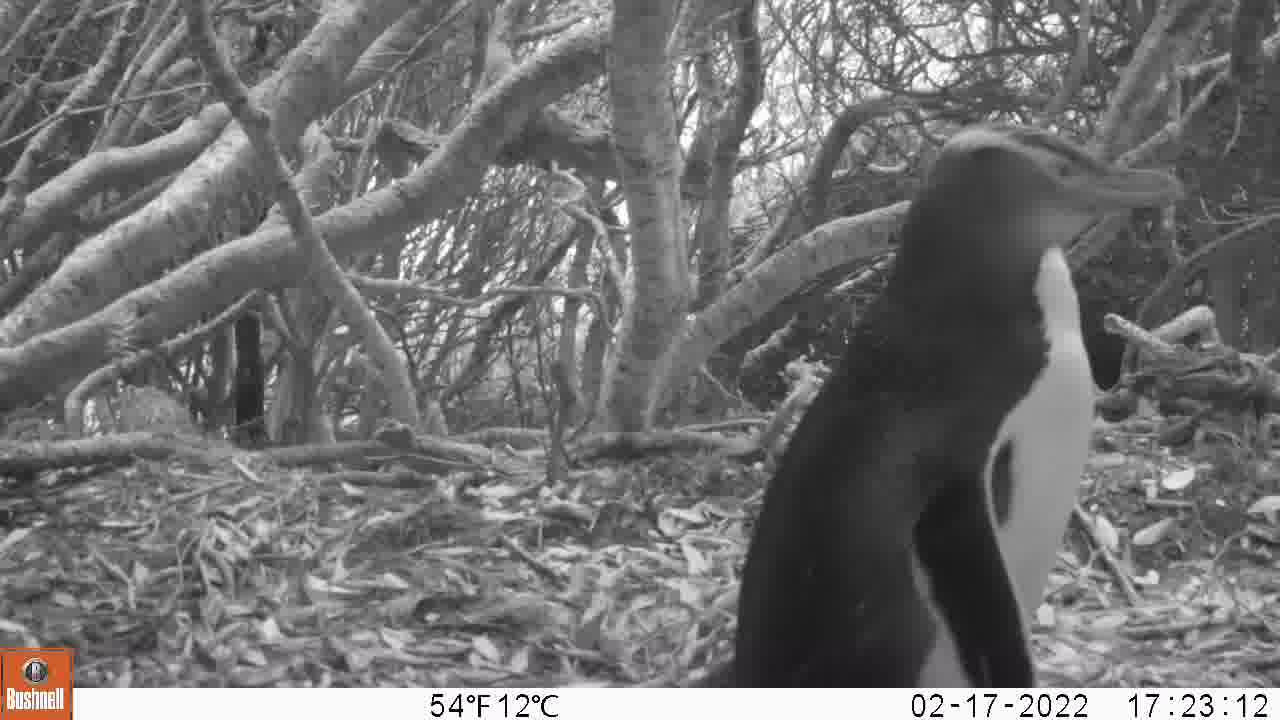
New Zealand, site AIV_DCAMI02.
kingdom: Animalia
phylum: Chordata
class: Aves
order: Sphenisciformes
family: Spheniscidae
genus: Megadyptes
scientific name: Megadyptes antipodes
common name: yellow-eyed penguin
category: yellow eyed penguin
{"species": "yellow eyed penguin (yellow-eyed penguin) (Megadyptes antipodes)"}